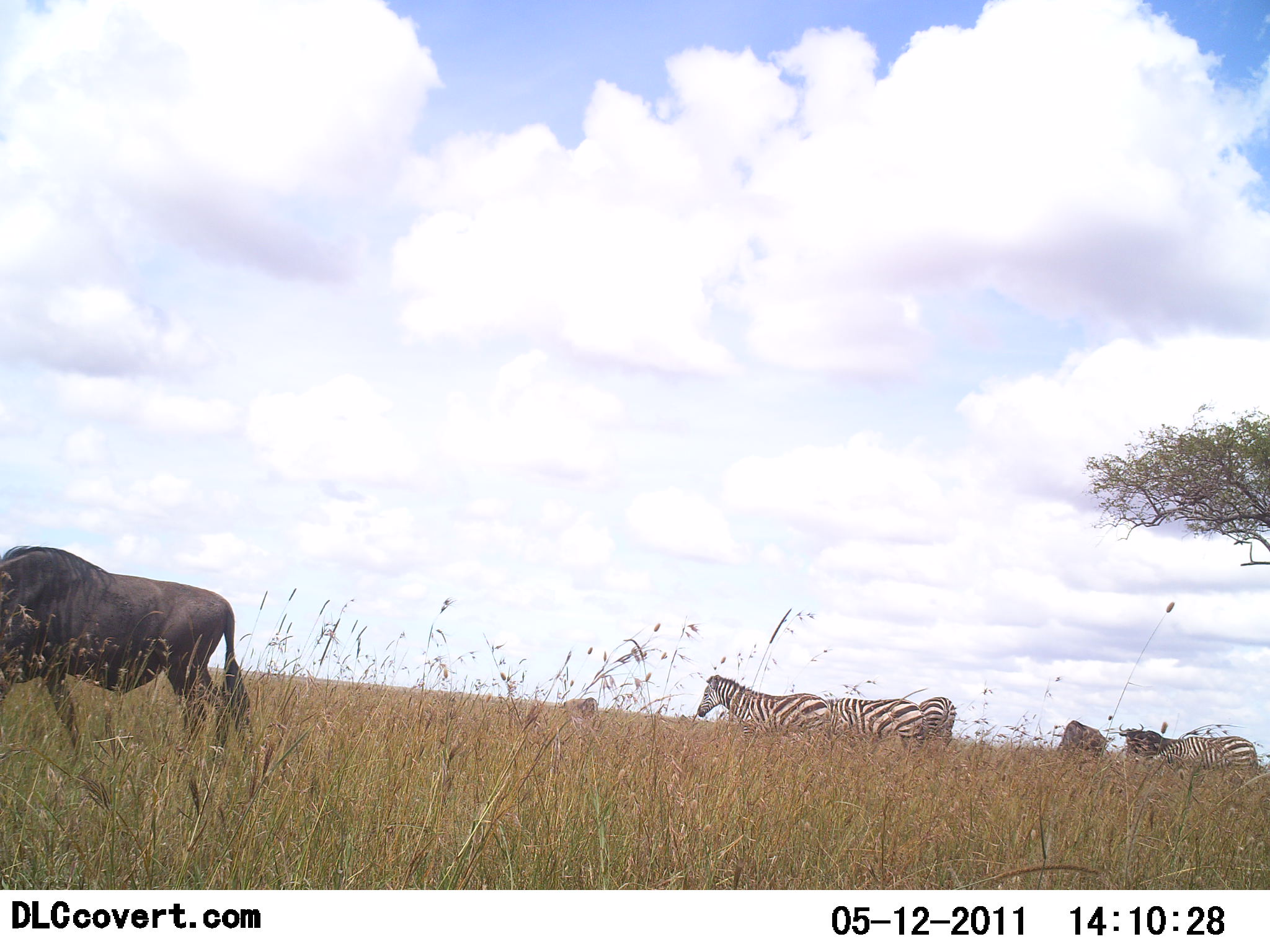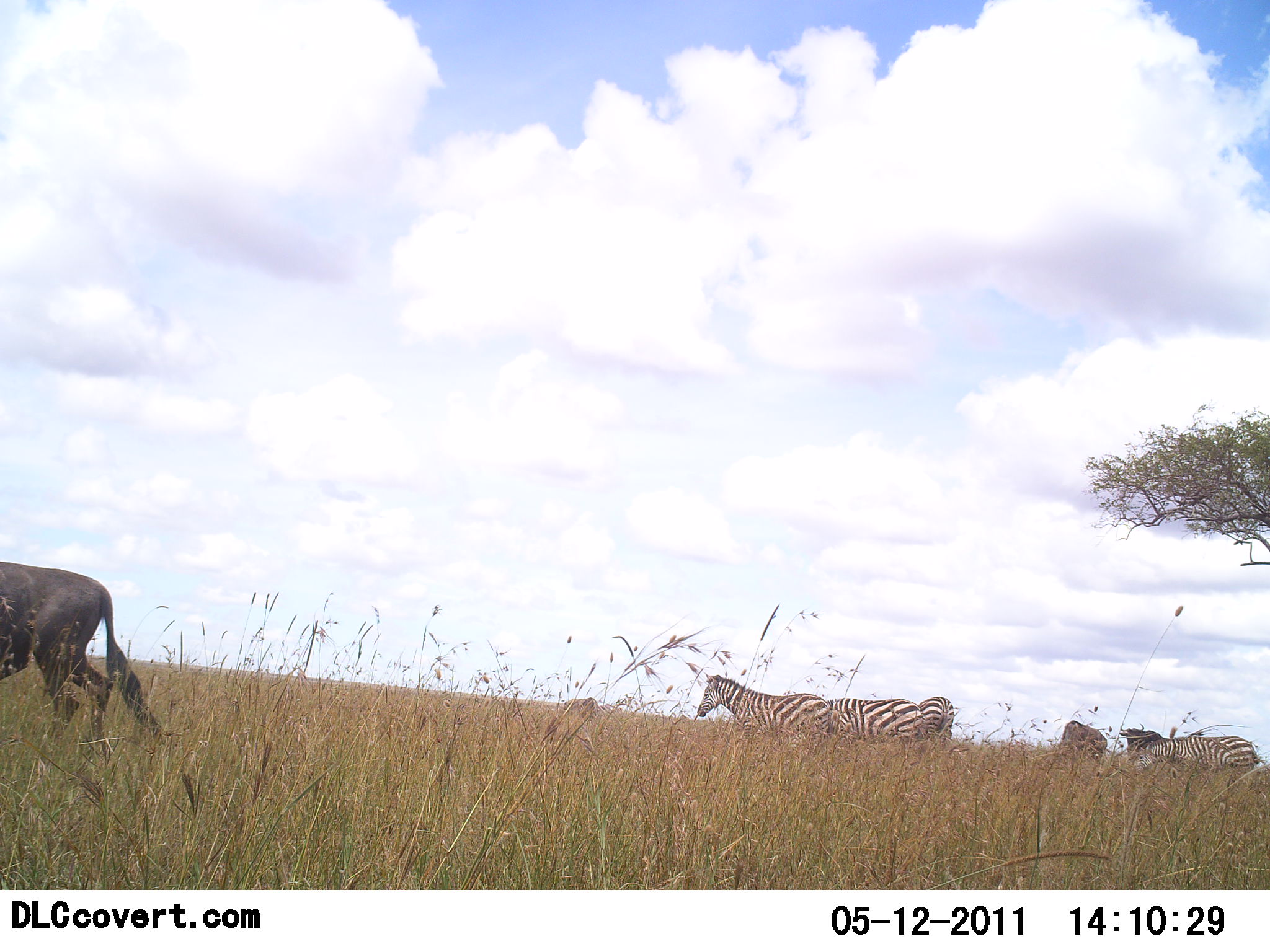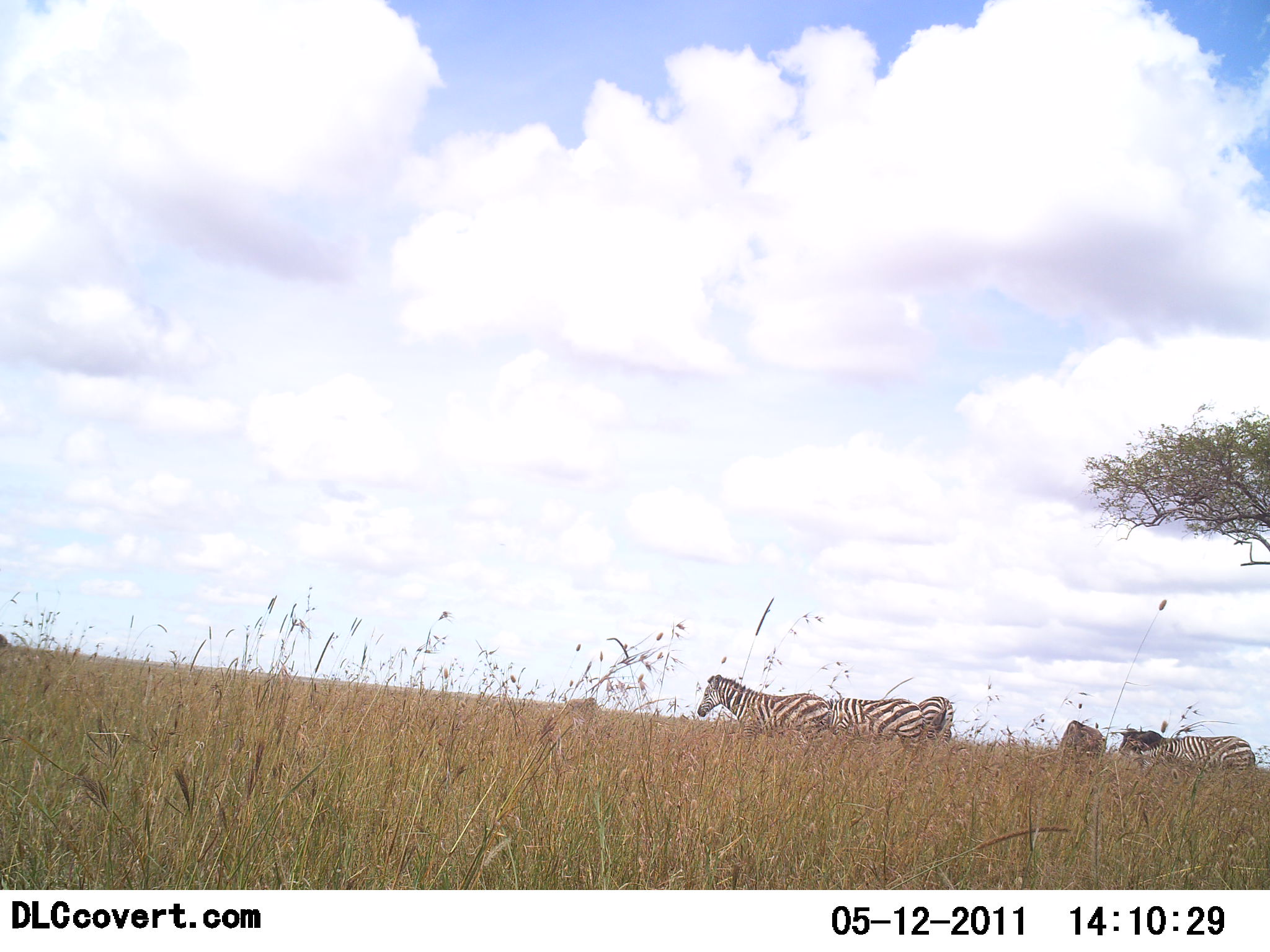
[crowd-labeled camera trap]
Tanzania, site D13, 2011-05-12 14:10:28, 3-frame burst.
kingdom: Animalia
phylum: Chordata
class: Mammalia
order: Artiodactyla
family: Bovidae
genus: Connochaetes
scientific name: Connochaetes taurinus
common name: blue wildebeest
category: wildebeest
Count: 2.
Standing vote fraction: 45%.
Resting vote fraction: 0%.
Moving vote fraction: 91%.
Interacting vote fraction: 0%.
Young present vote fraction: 0%.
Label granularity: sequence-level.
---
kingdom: Animalia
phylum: Chordata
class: Mammalia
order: Perissodactyla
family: Equidae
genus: Equus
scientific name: Equus quagga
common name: plains zebra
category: zebra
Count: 4.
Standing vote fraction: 93%.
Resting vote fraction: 0%.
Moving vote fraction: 0%.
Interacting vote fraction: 0%.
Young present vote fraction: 0%.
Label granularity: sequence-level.